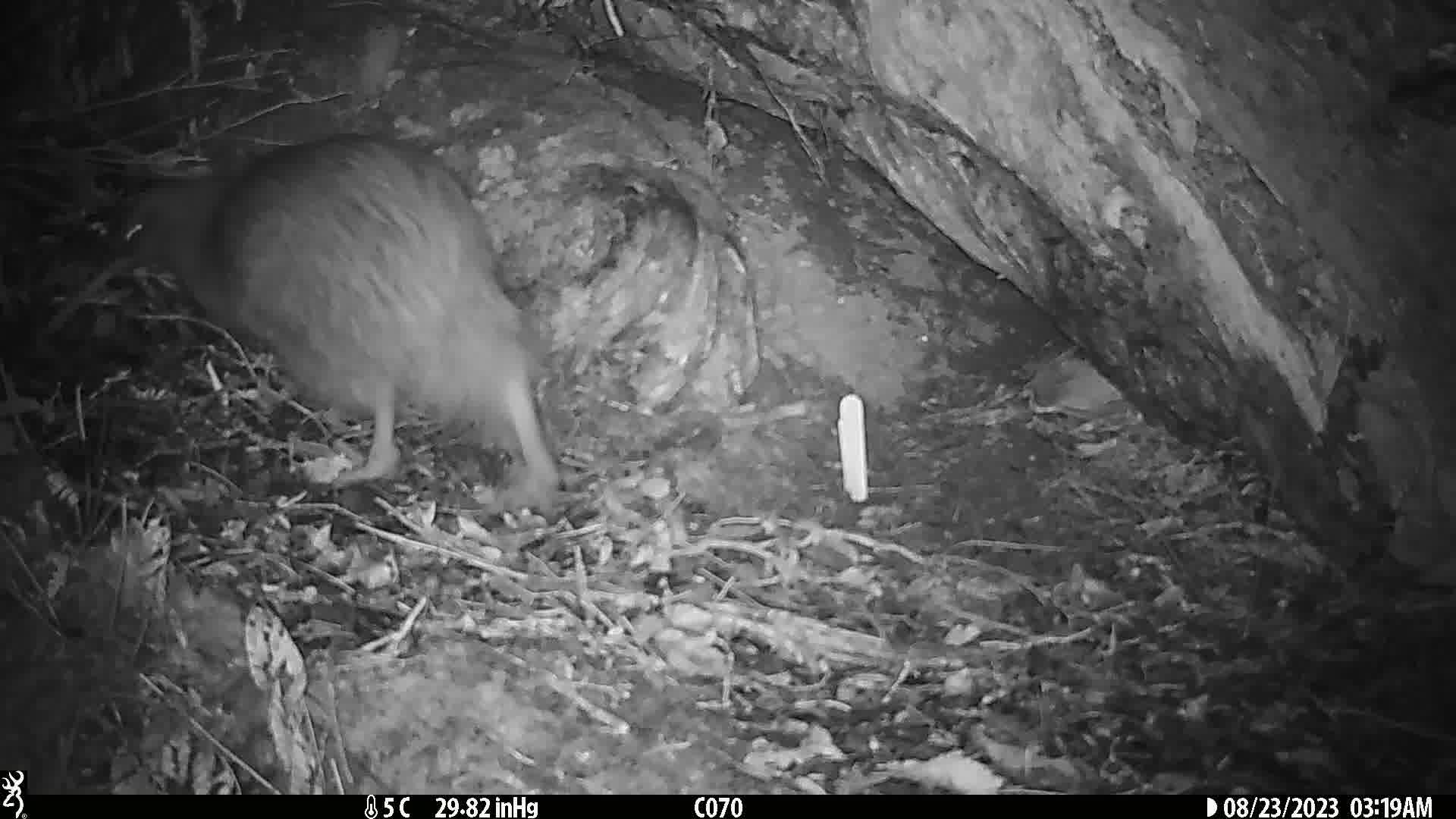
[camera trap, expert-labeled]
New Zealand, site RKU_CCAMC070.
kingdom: Animalia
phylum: Chordata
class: Aves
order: Apterygiformes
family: Apterygidae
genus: Apteryx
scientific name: Apteryx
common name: kiwi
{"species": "kiwi (Apteryx)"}